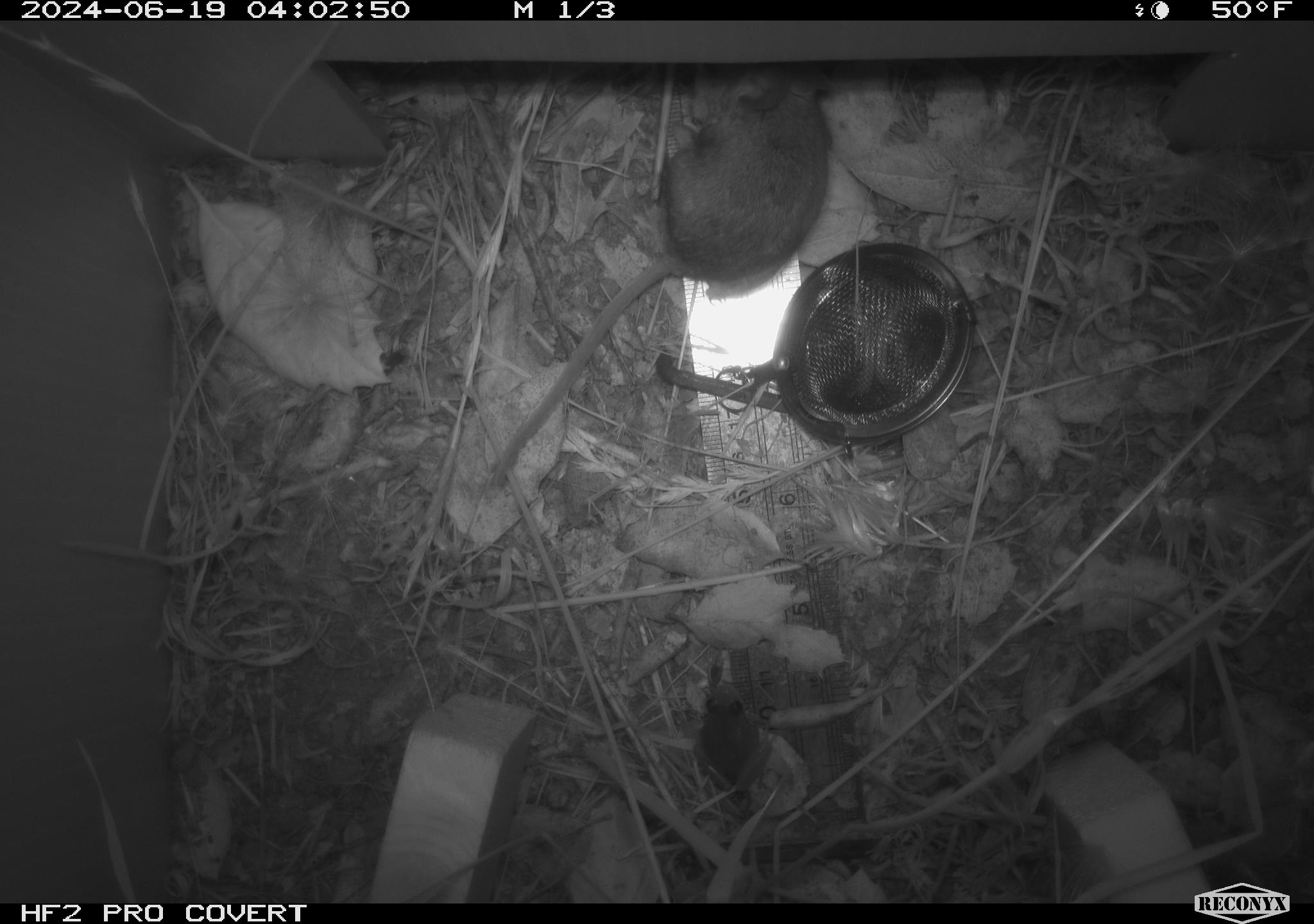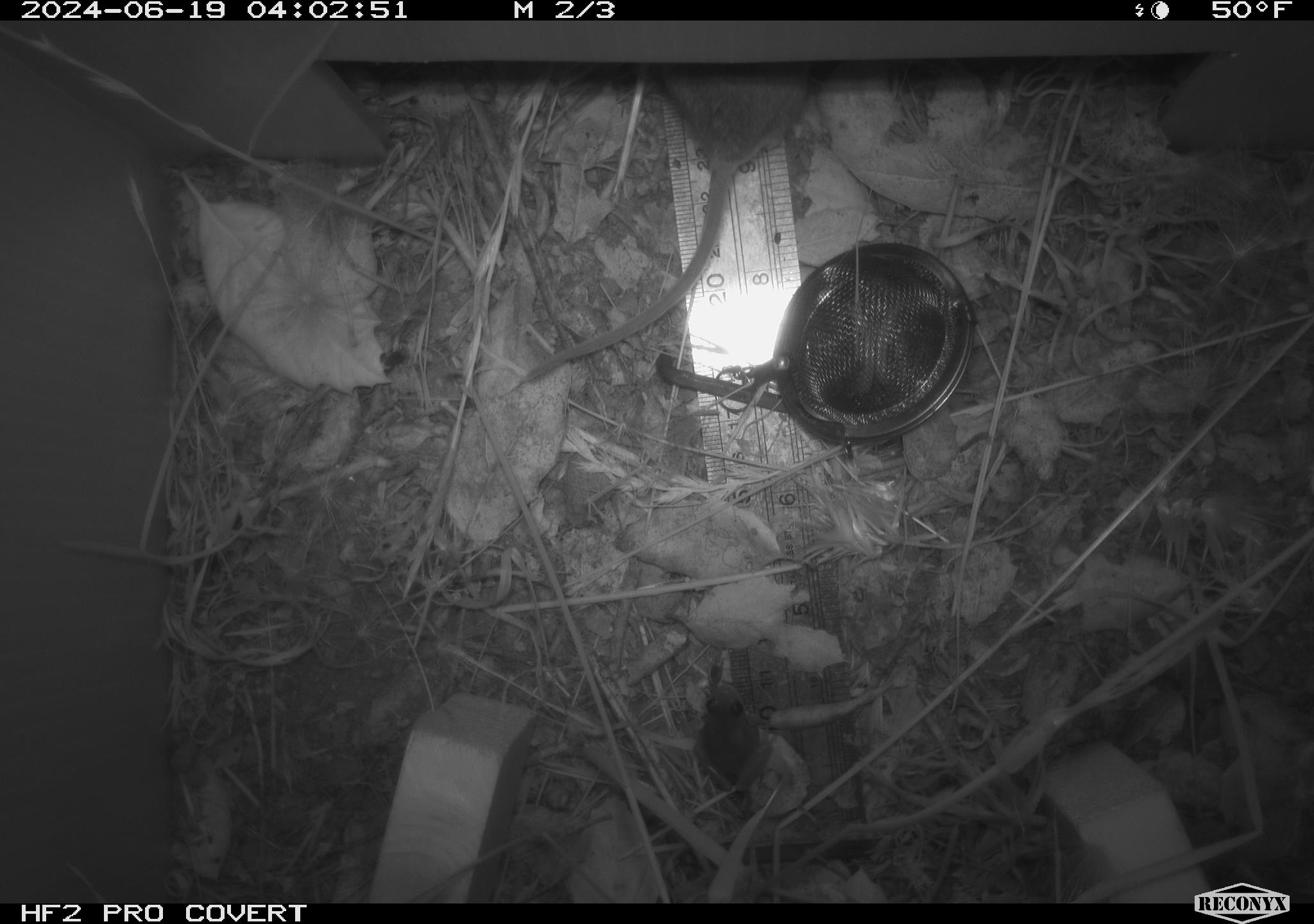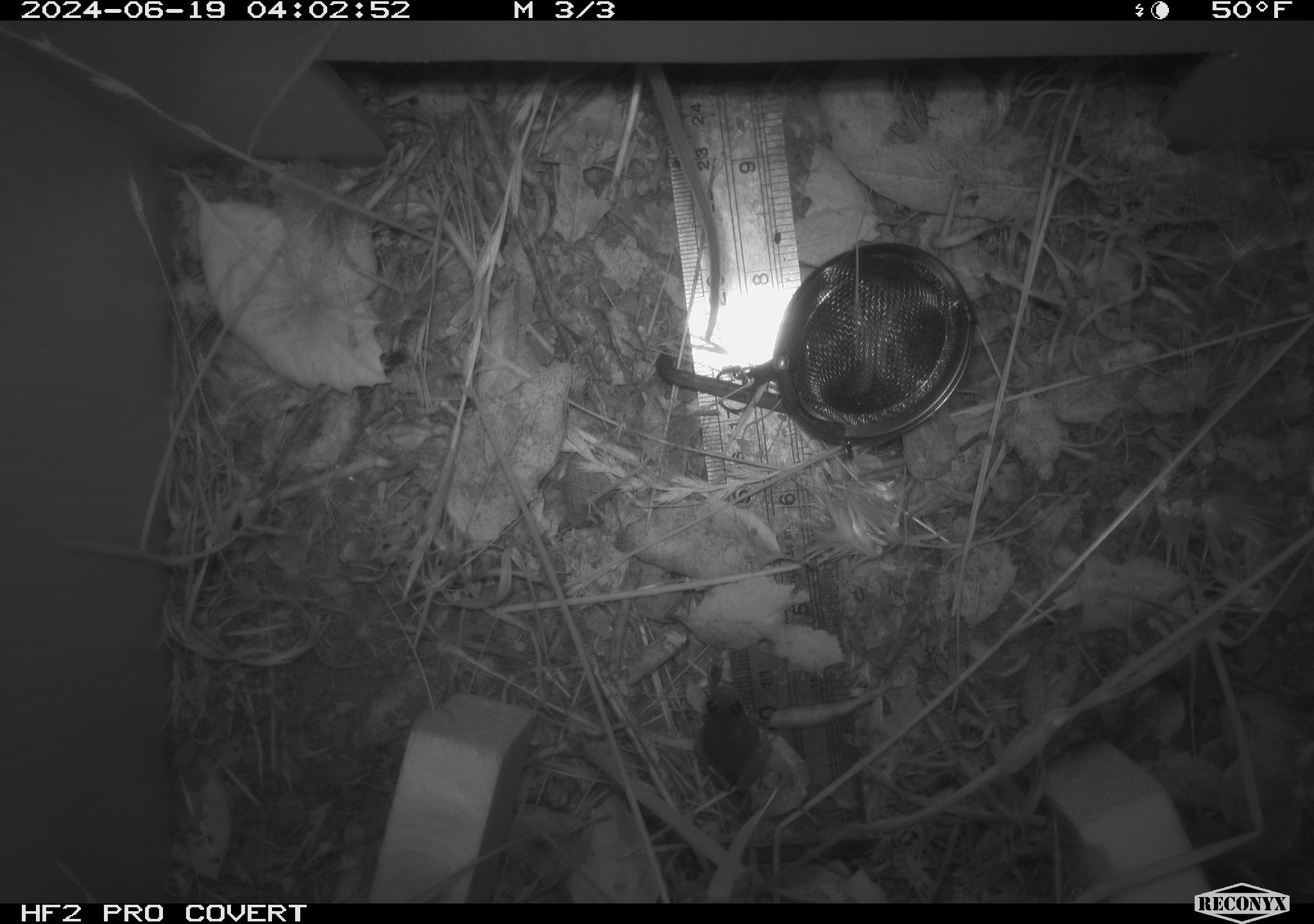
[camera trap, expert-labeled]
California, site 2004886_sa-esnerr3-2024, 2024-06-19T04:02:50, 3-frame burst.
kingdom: Animalia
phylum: Chordata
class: Mammalia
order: Rodentia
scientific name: Rodentia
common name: rodent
Rodent (Rodentia).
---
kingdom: Animalia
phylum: Chordata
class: Amphibia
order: Anura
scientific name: Anura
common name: frogs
Frogs (Anura).